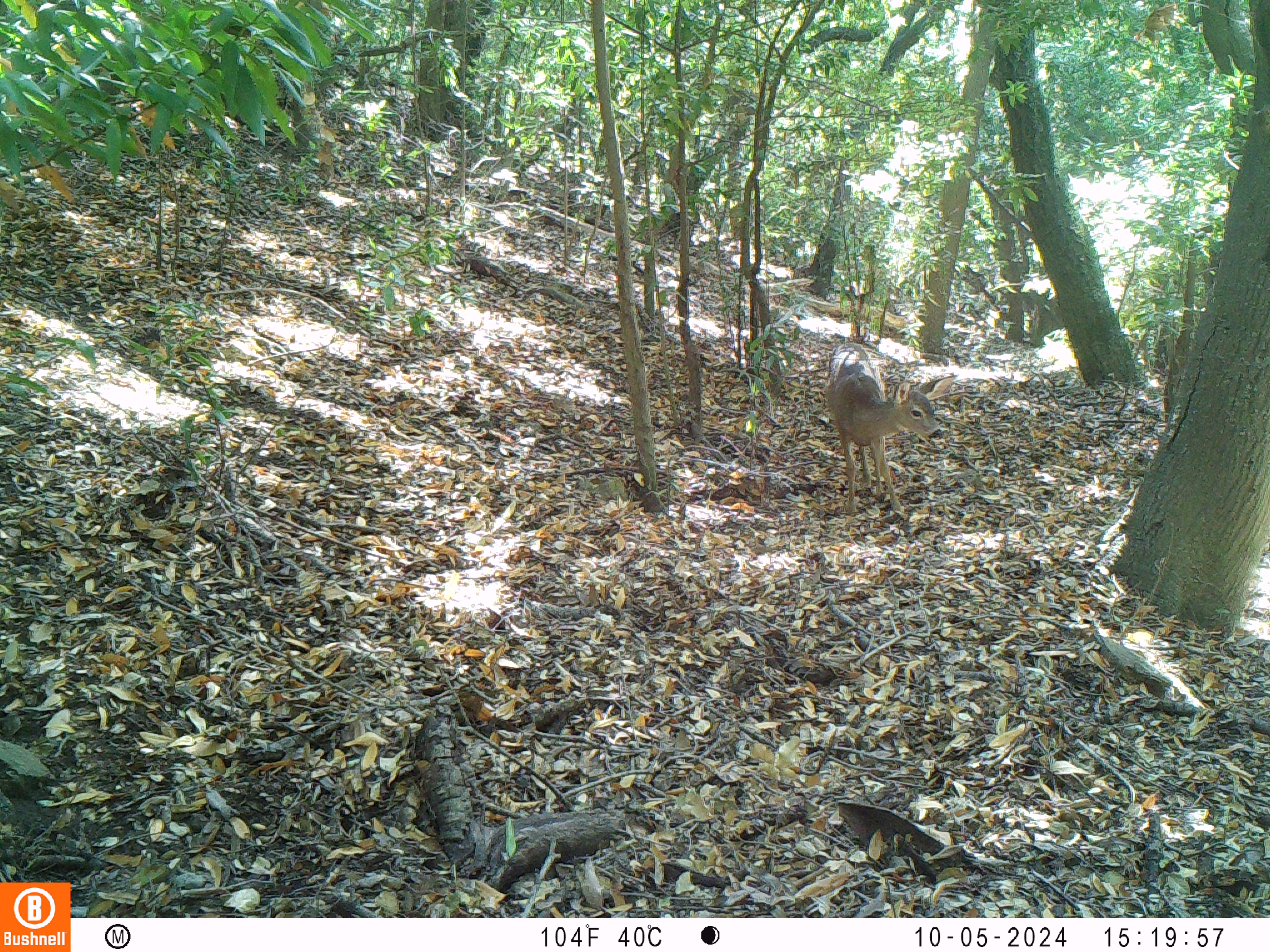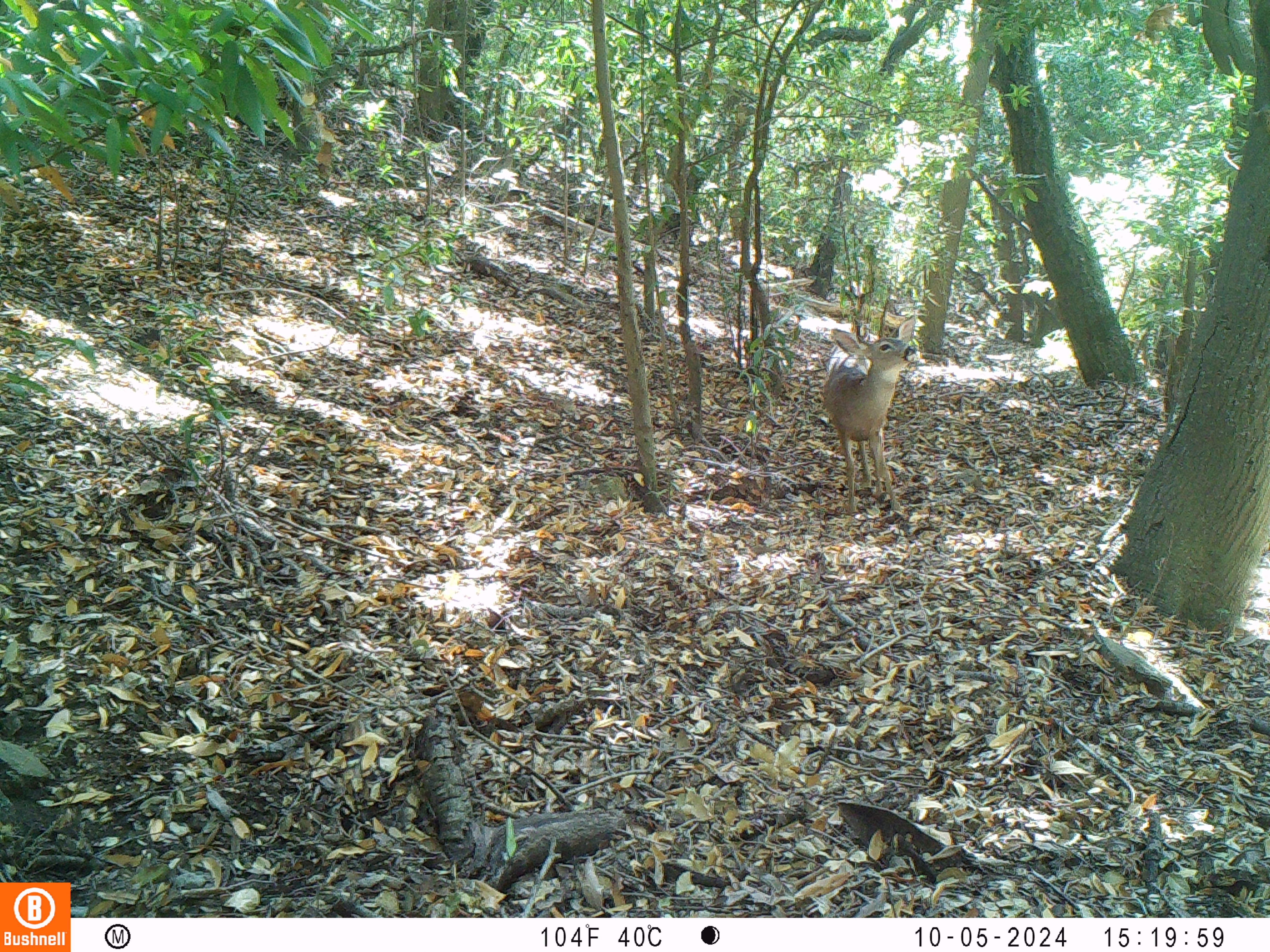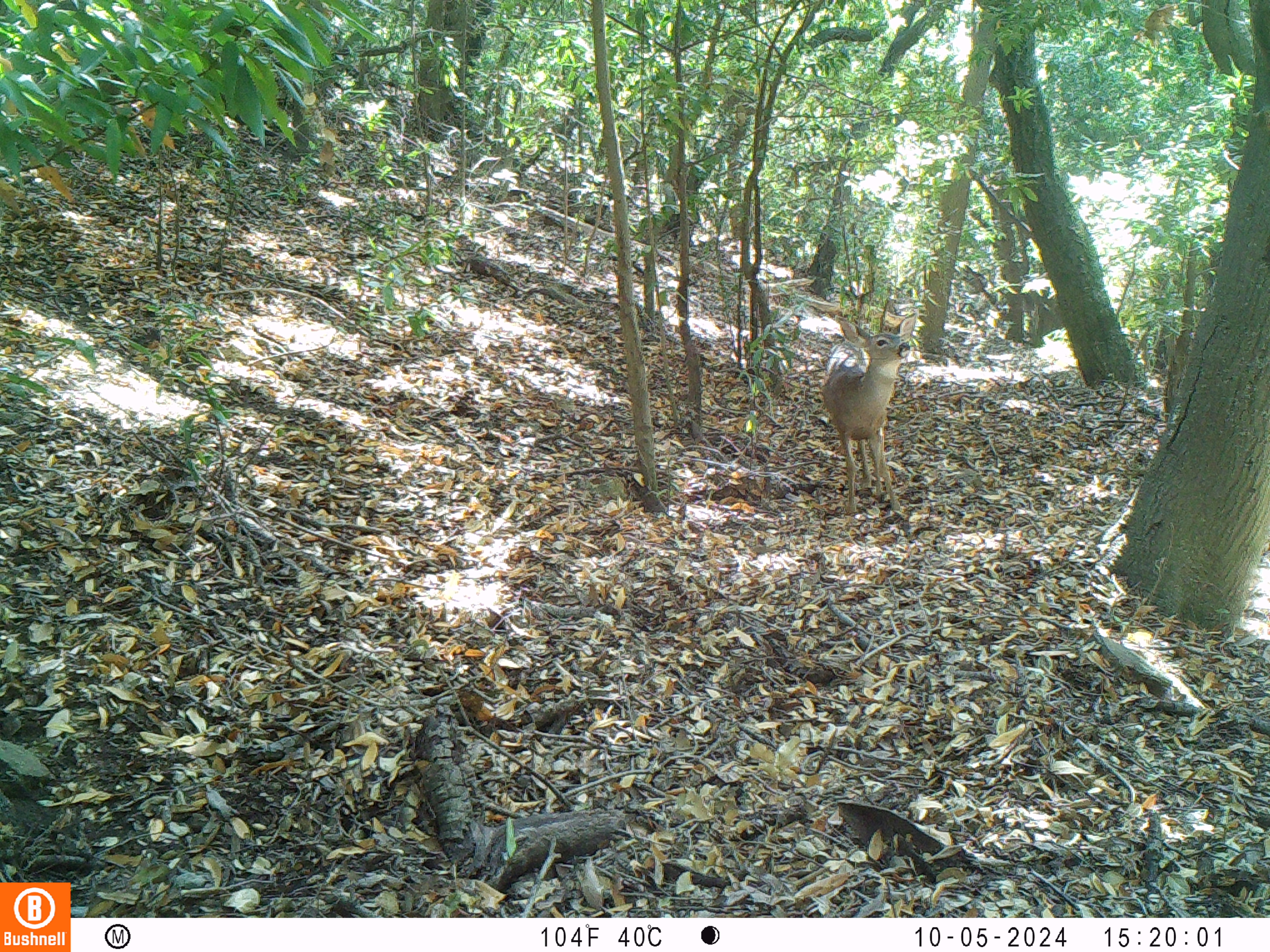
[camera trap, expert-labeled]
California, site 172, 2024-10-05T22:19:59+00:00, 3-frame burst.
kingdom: Animalia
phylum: Chordata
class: Mammalia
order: Artiodactyla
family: Cervidae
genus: Odocoileus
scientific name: Odocoileus hemionus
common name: mule deer